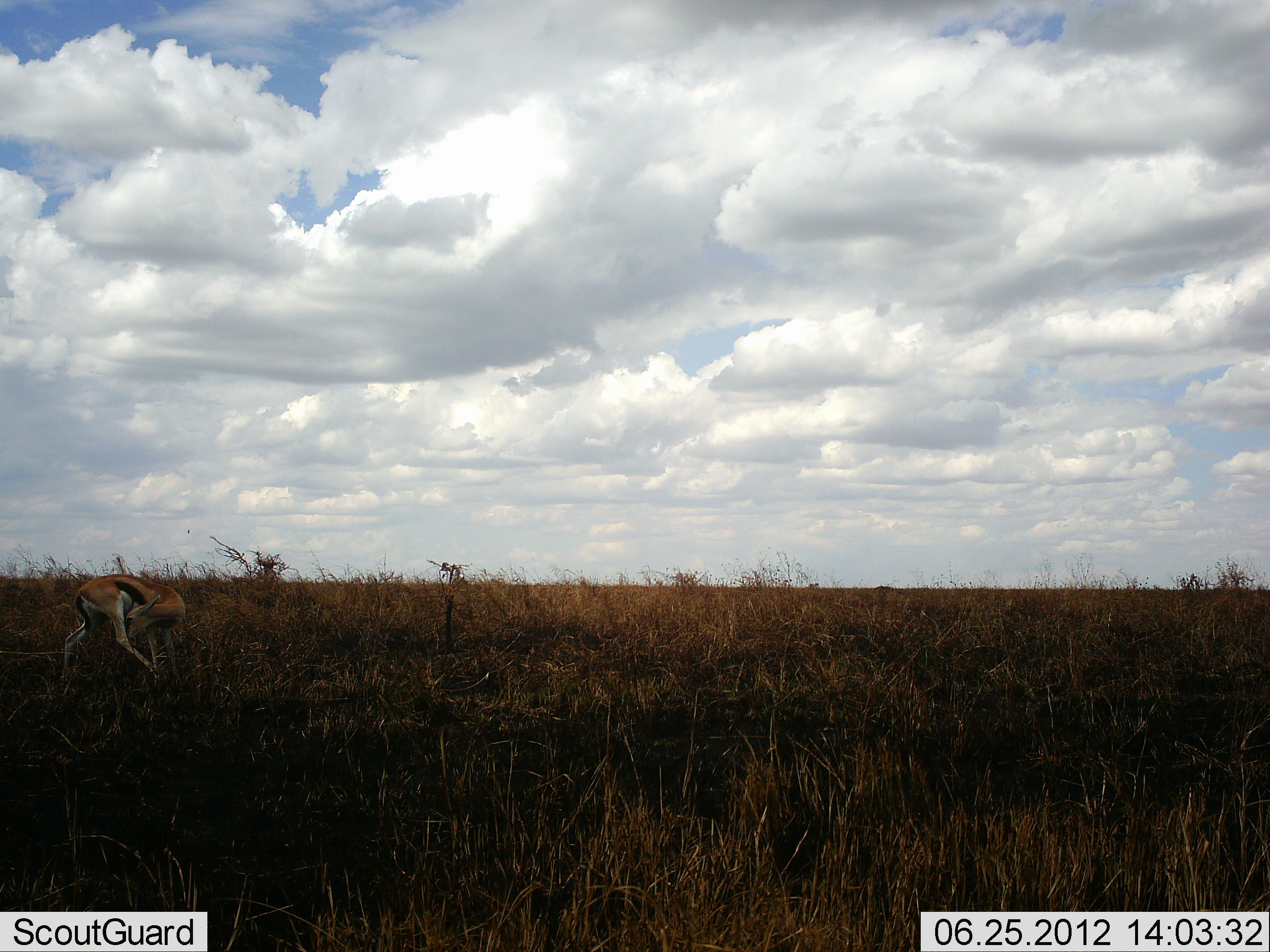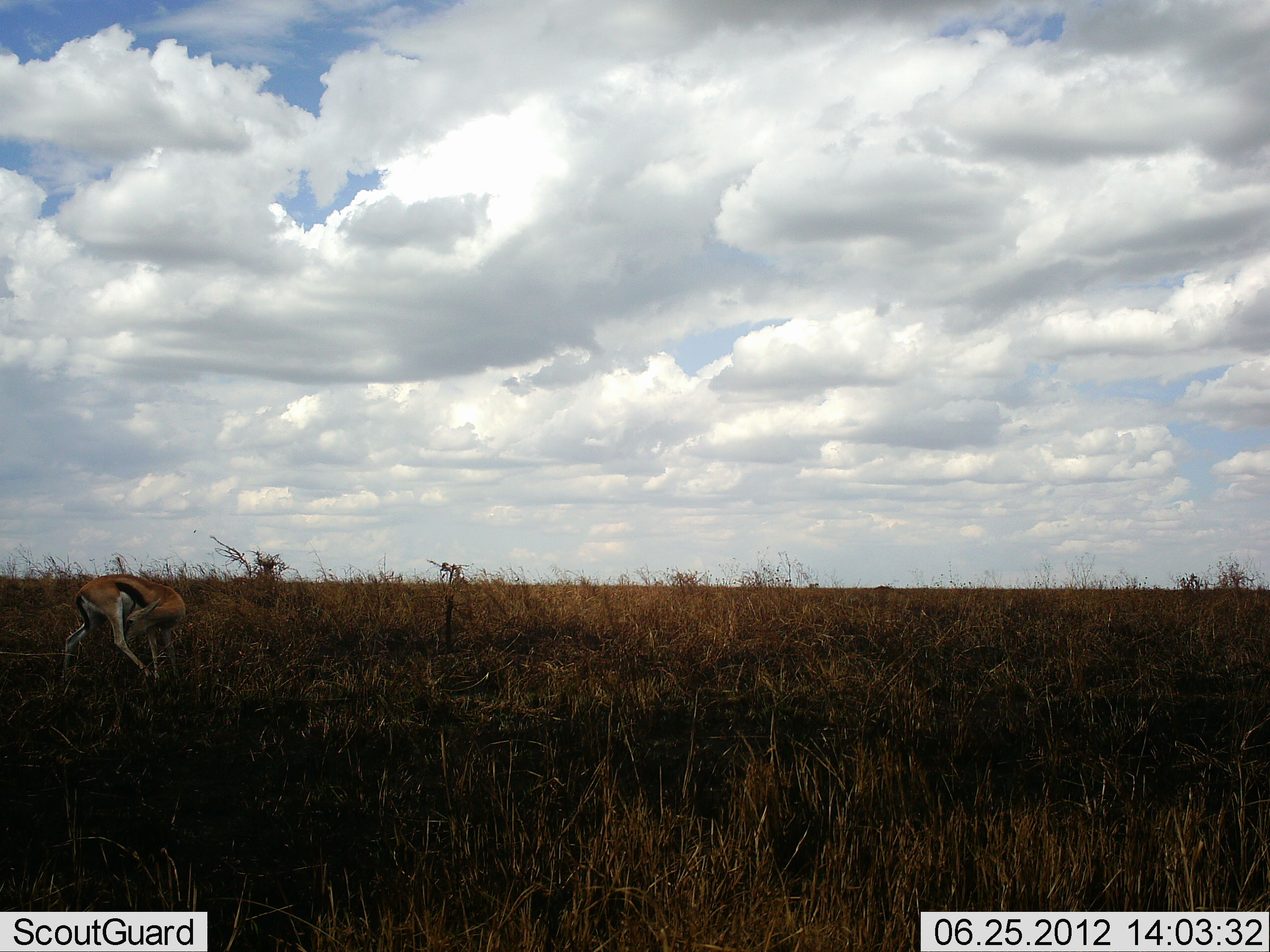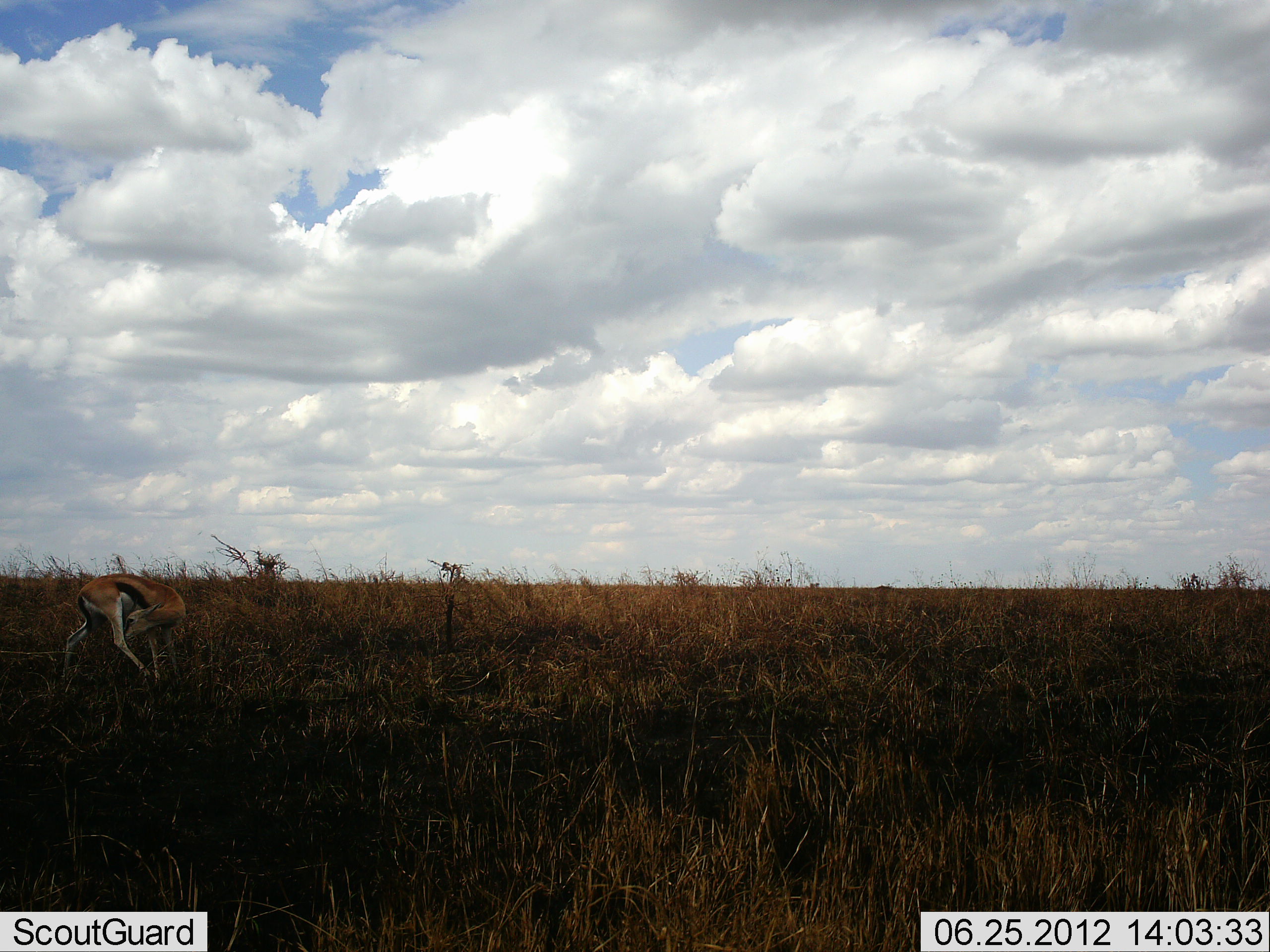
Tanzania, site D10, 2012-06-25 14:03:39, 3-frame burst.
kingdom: Animalia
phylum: Chordata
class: Mammalia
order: Artiodactyla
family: Bovidae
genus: Eudorcas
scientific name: Eudorcas thomsonii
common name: thomson's gazelle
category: gazellethomsons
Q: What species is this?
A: Gazellethomsons (thomson's gazelle) (Eudorcas thomsonii).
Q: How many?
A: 1.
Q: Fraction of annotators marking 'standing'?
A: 90%.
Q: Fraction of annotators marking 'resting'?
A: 0%.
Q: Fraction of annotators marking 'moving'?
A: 0%.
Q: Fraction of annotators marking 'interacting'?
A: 10%.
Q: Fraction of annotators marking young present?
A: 0%.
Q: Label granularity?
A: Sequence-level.